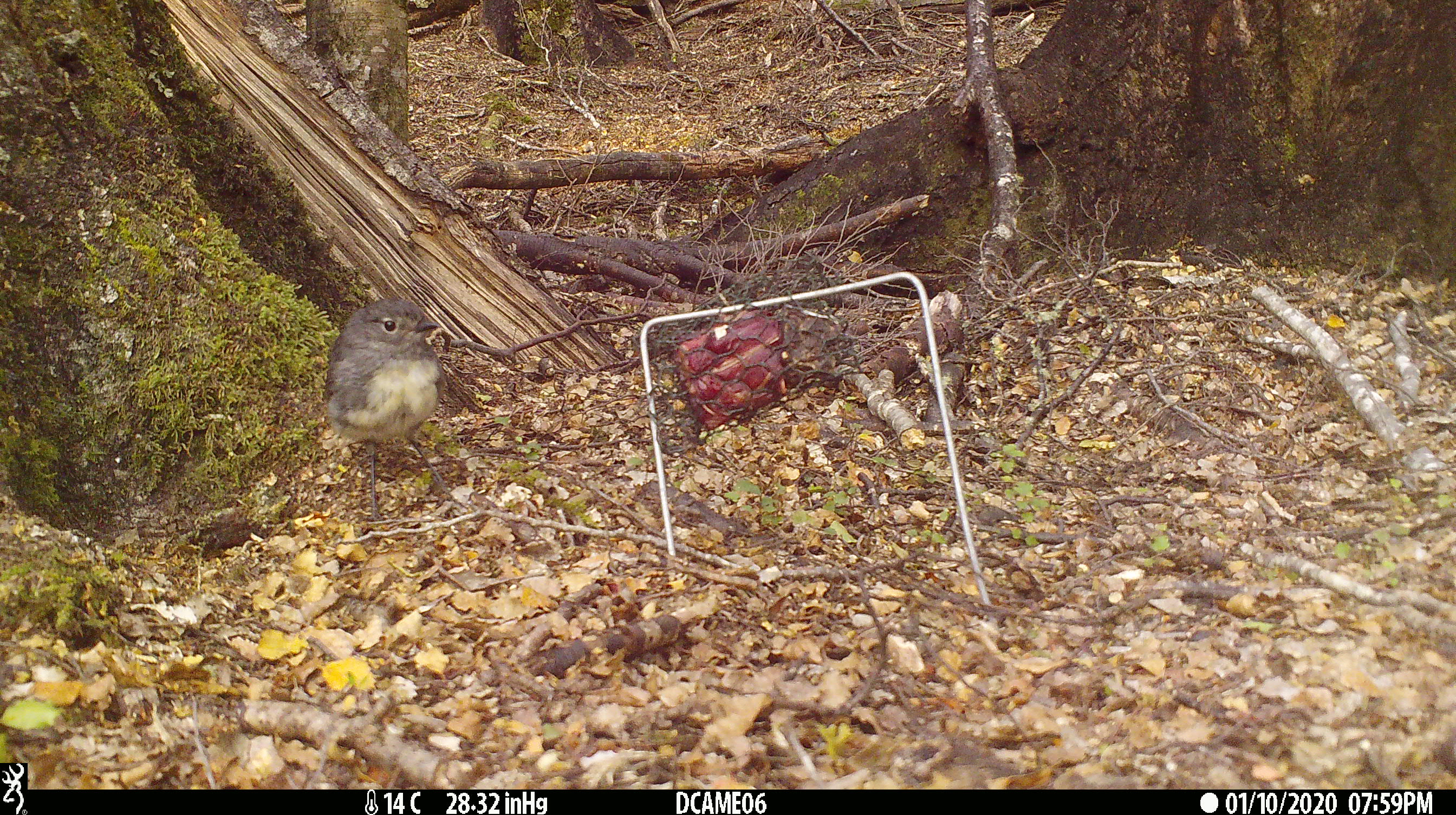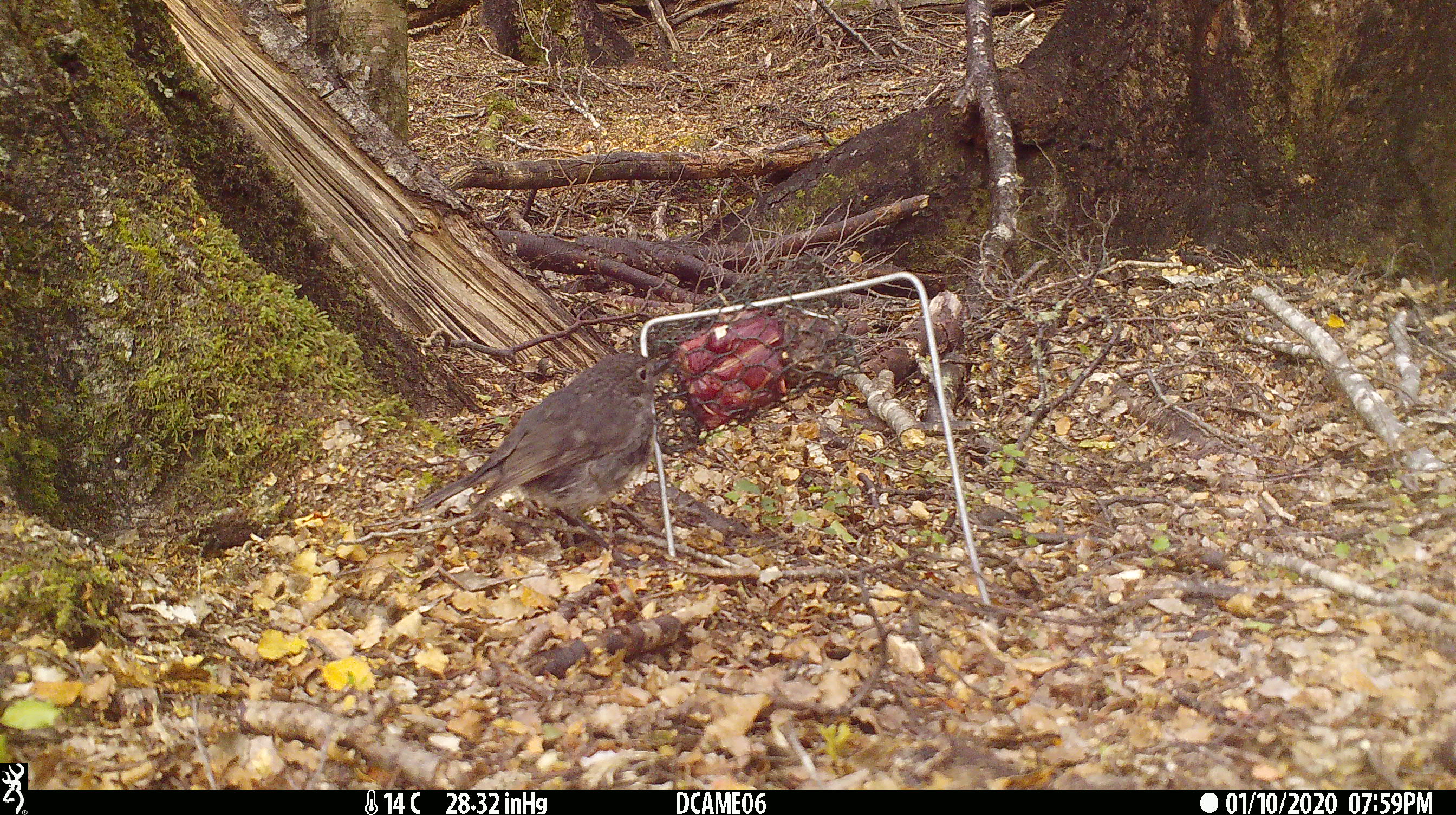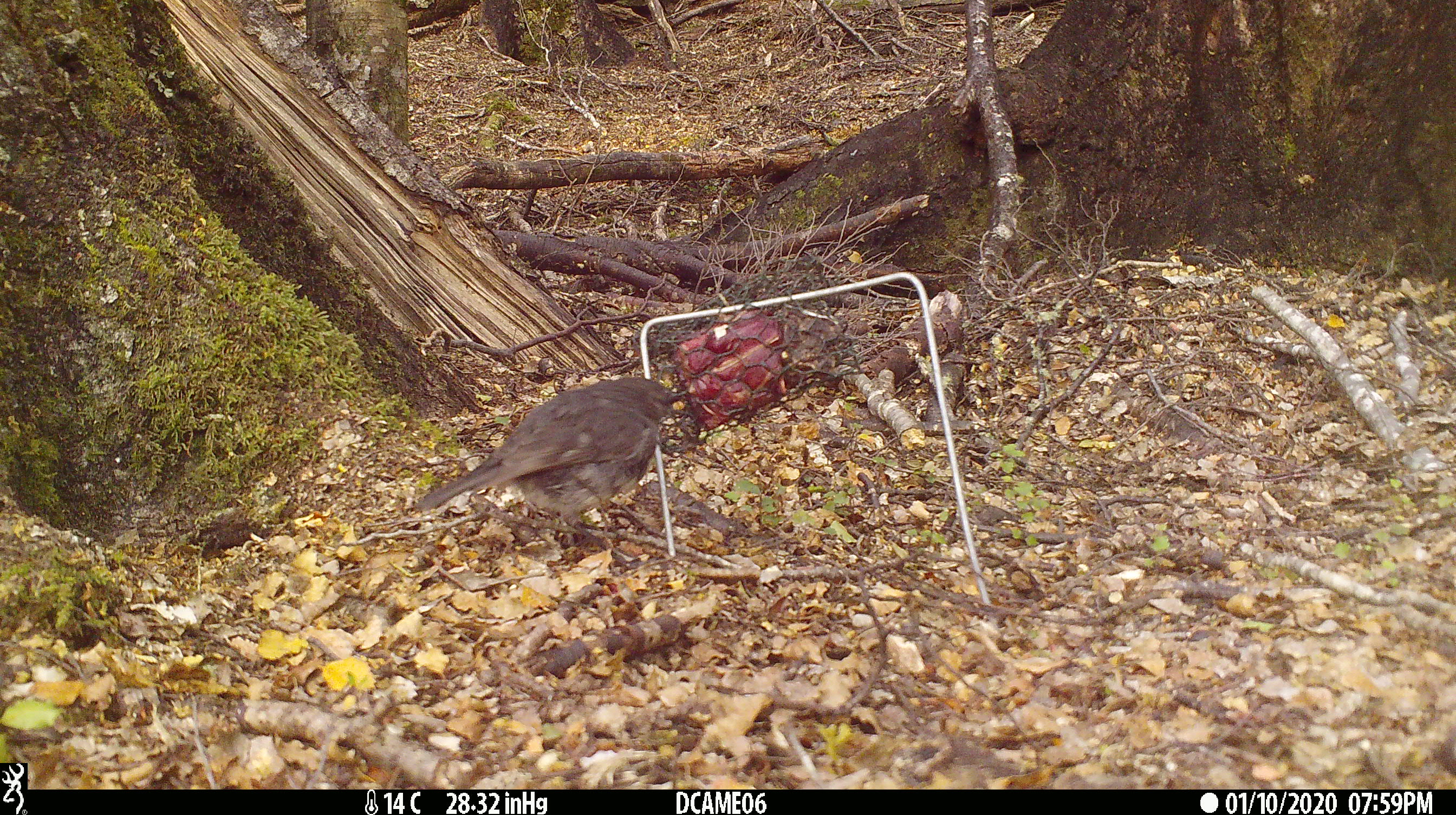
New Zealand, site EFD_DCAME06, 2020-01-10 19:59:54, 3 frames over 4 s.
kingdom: Animalia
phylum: Chordata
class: Aves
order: Passeriformes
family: Petroicidae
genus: Petroica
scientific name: Petroica australis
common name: new zealand robin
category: robin